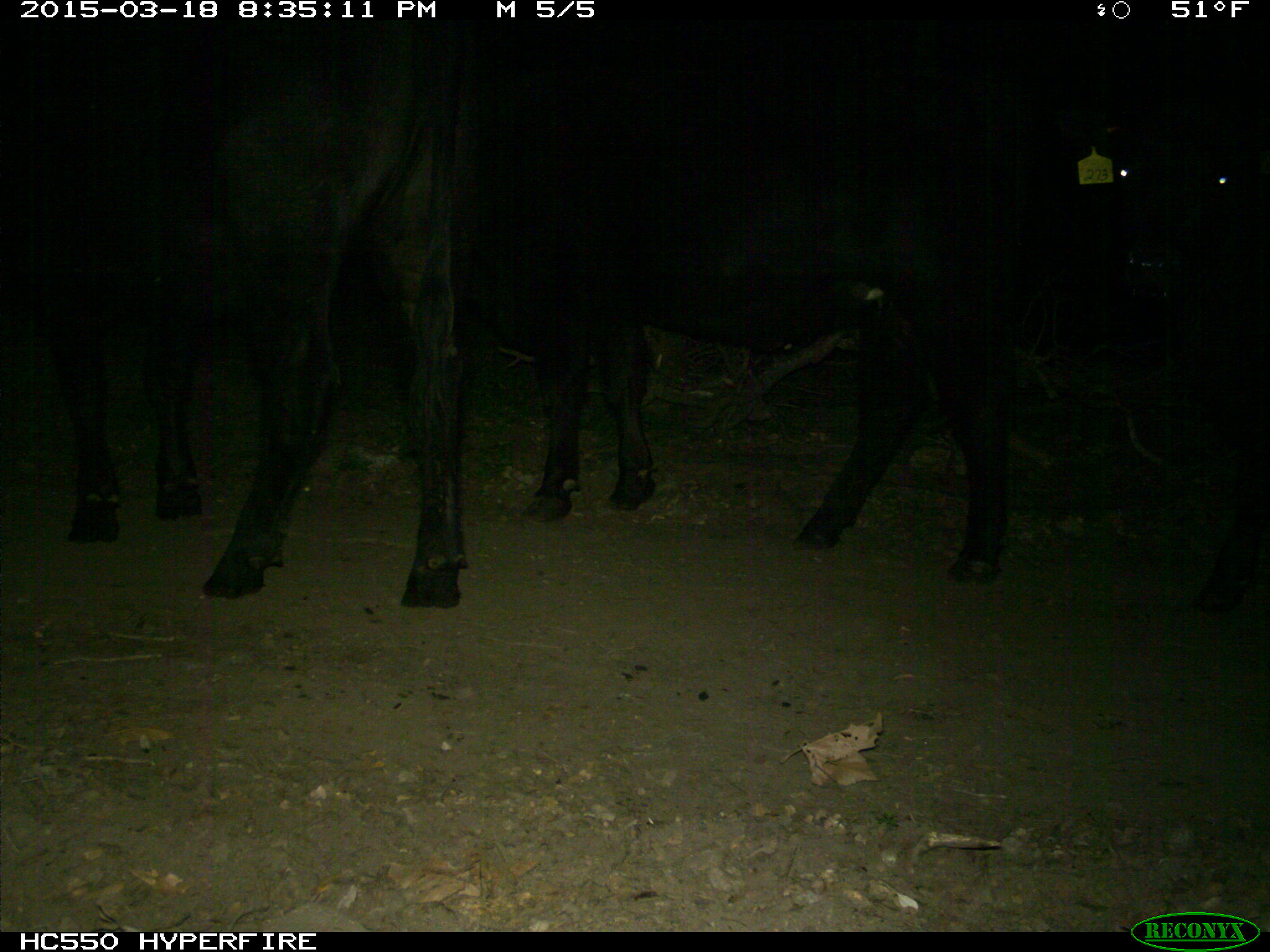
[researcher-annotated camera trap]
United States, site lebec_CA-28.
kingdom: Animalia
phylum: Chordata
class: Mammalia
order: Artiodactyla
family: Bovidae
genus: Bos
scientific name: Bos taurus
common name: domestic cow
Bos taurus (domestic cow).